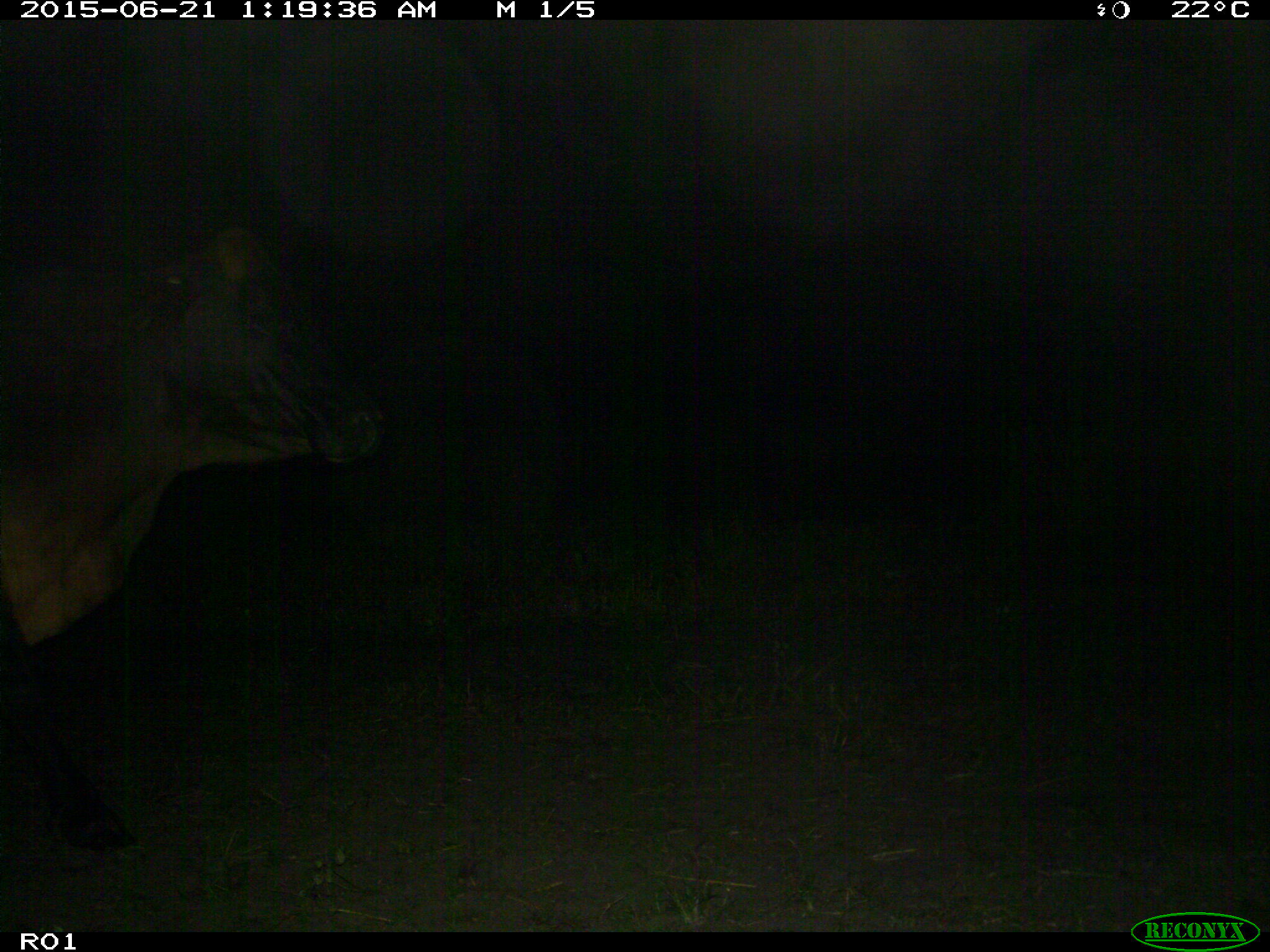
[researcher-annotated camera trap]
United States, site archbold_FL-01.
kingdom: Animalia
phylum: Chordata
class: Mammalia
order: Artiodactyla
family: Bovidae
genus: Bos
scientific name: Bos taurus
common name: domestic cow